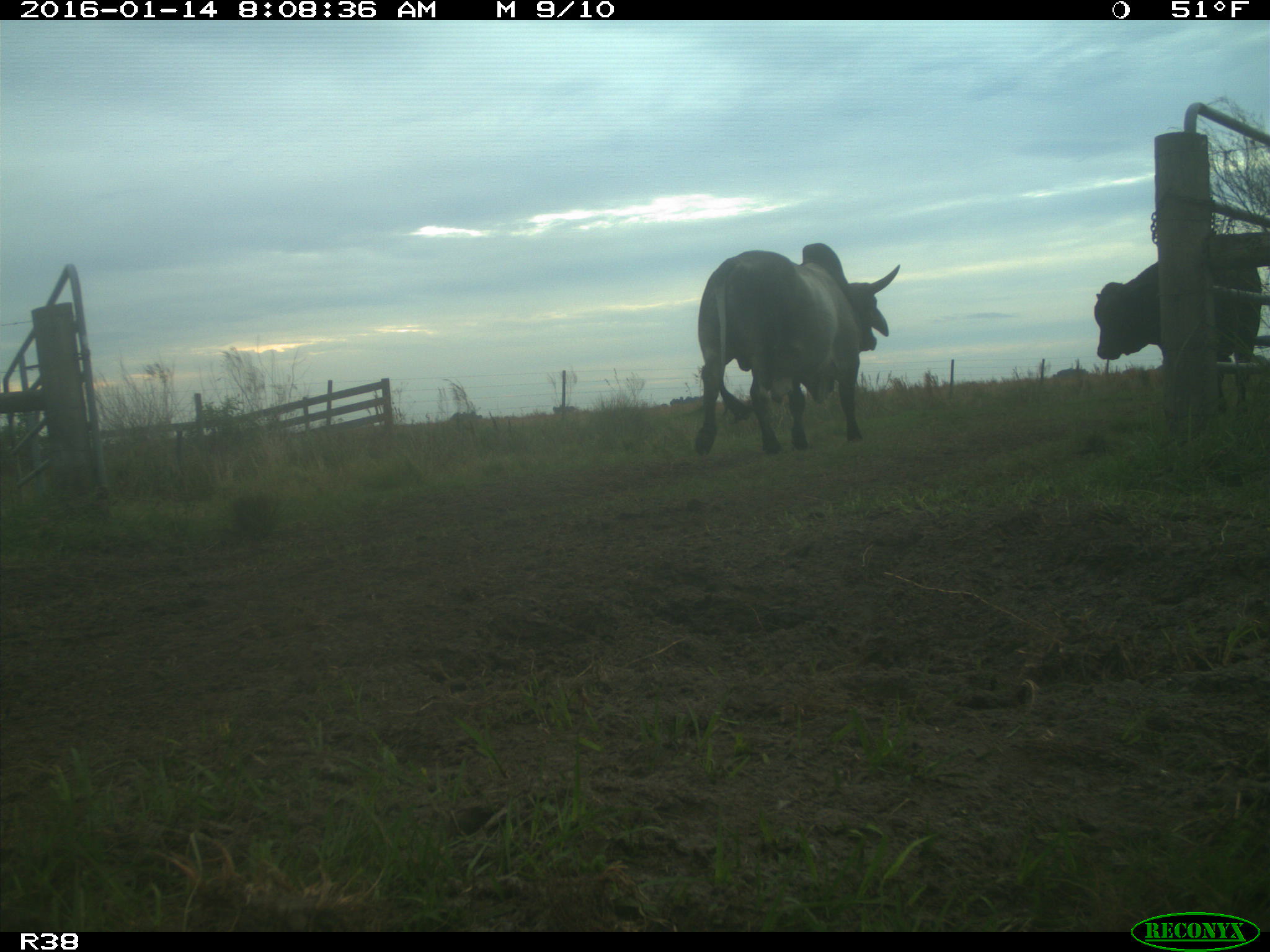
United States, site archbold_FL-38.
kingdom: Animalia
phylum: Chordata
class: Mammalia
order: Artiodactyla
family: Bovidae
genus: Bos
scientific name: Bos taurus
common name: domestic cow